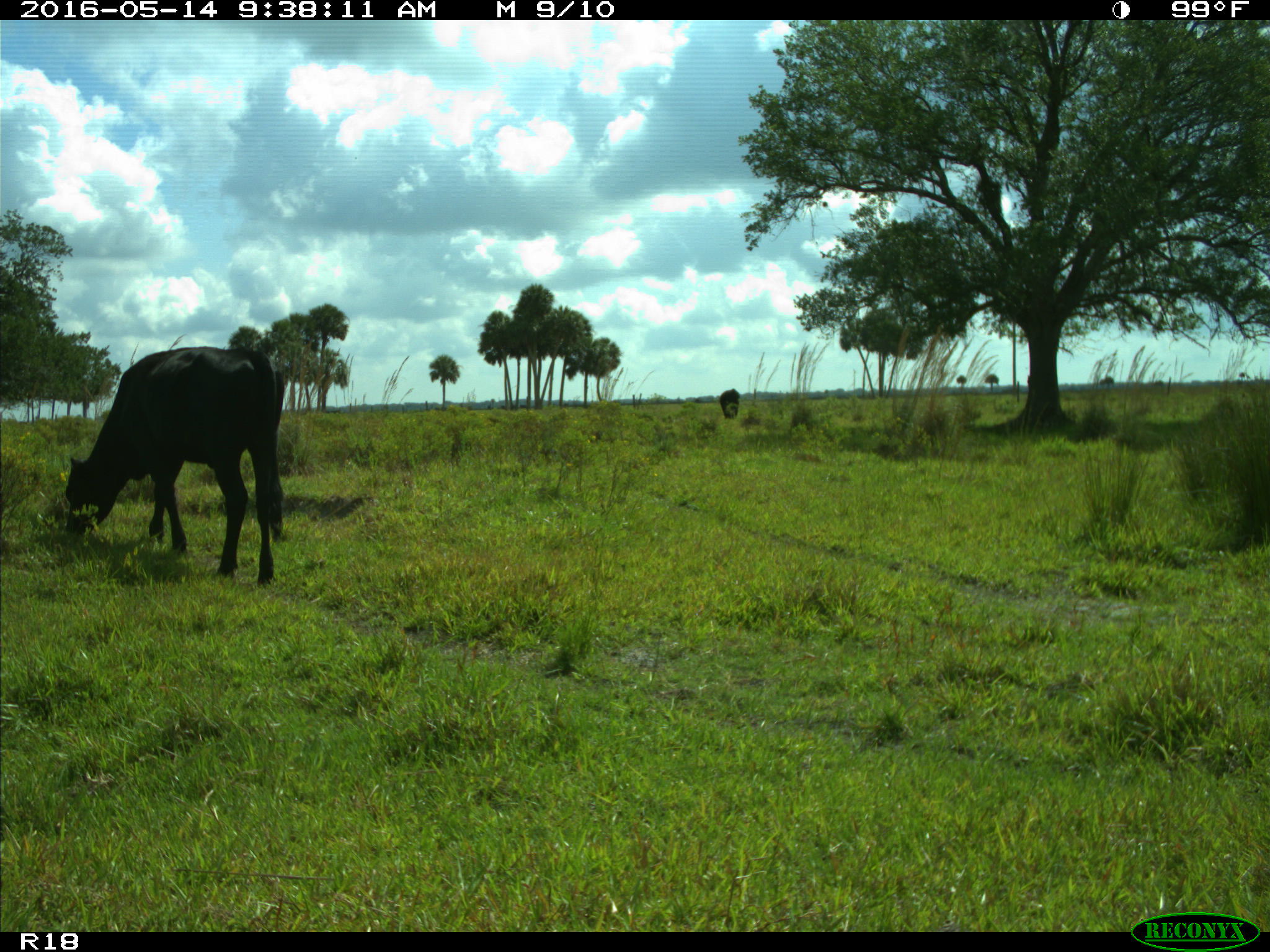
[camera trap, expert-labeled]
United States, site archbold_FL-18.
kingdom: Animalia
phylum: Chordata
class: Mammalia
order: Artiodactyla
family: Bovidae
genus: Bos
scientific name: Bos taurus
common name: domestic cow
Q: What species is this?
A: Bos taurus (domestic cow).